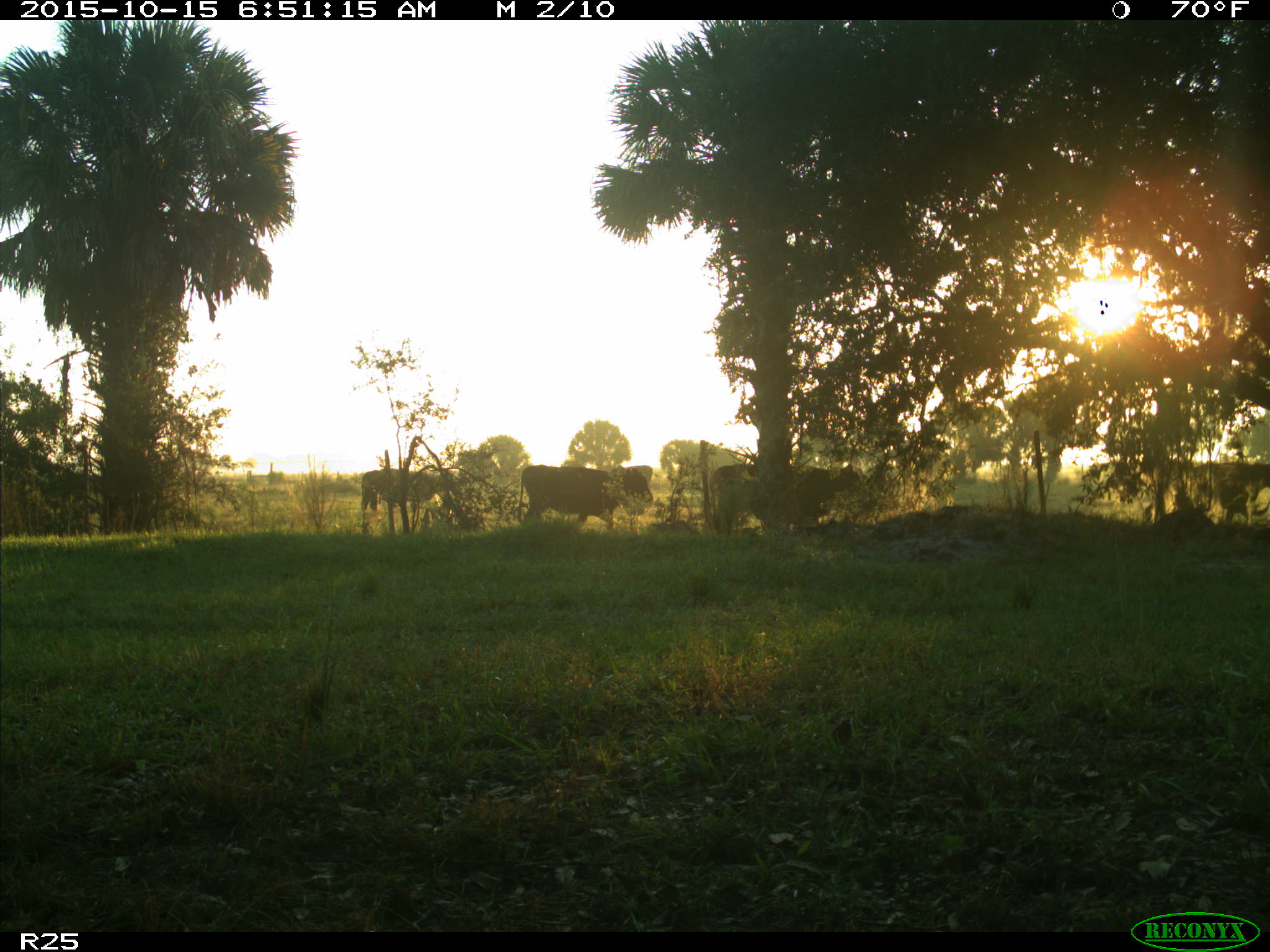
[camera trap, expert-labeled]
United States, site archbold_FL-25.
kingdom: Animalia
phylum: Chordata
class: Mammalia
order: Artiodactyla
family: Bovidae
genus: Bos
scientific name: Bos taurus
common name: domestic cow